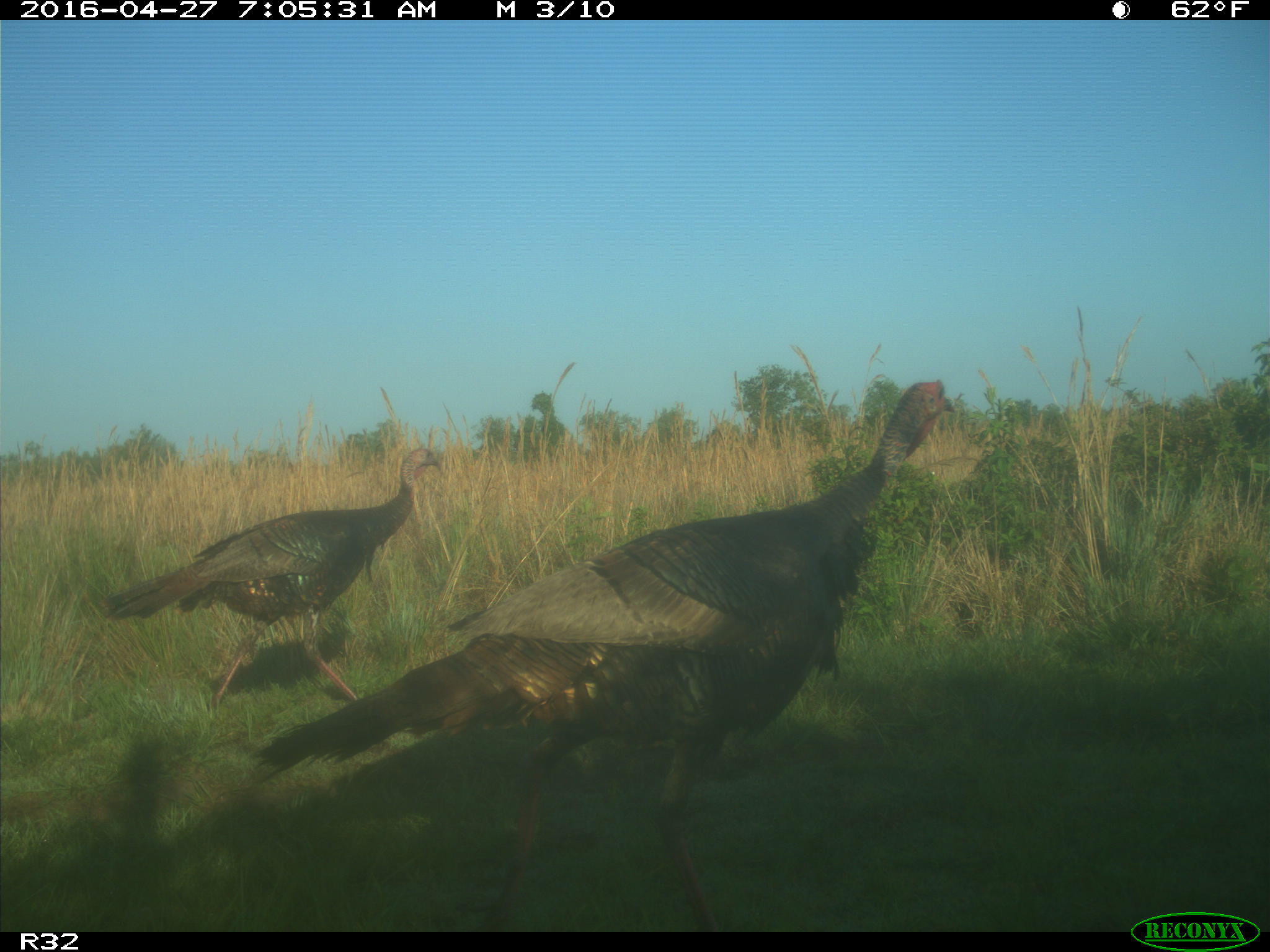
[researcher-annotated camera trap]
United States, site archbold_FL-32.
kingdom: Animalia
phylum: Chordata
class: Aves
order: Galliformes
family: Phasianidae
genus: Meleagris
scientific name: Meleagris gallopavo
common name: wild turkey